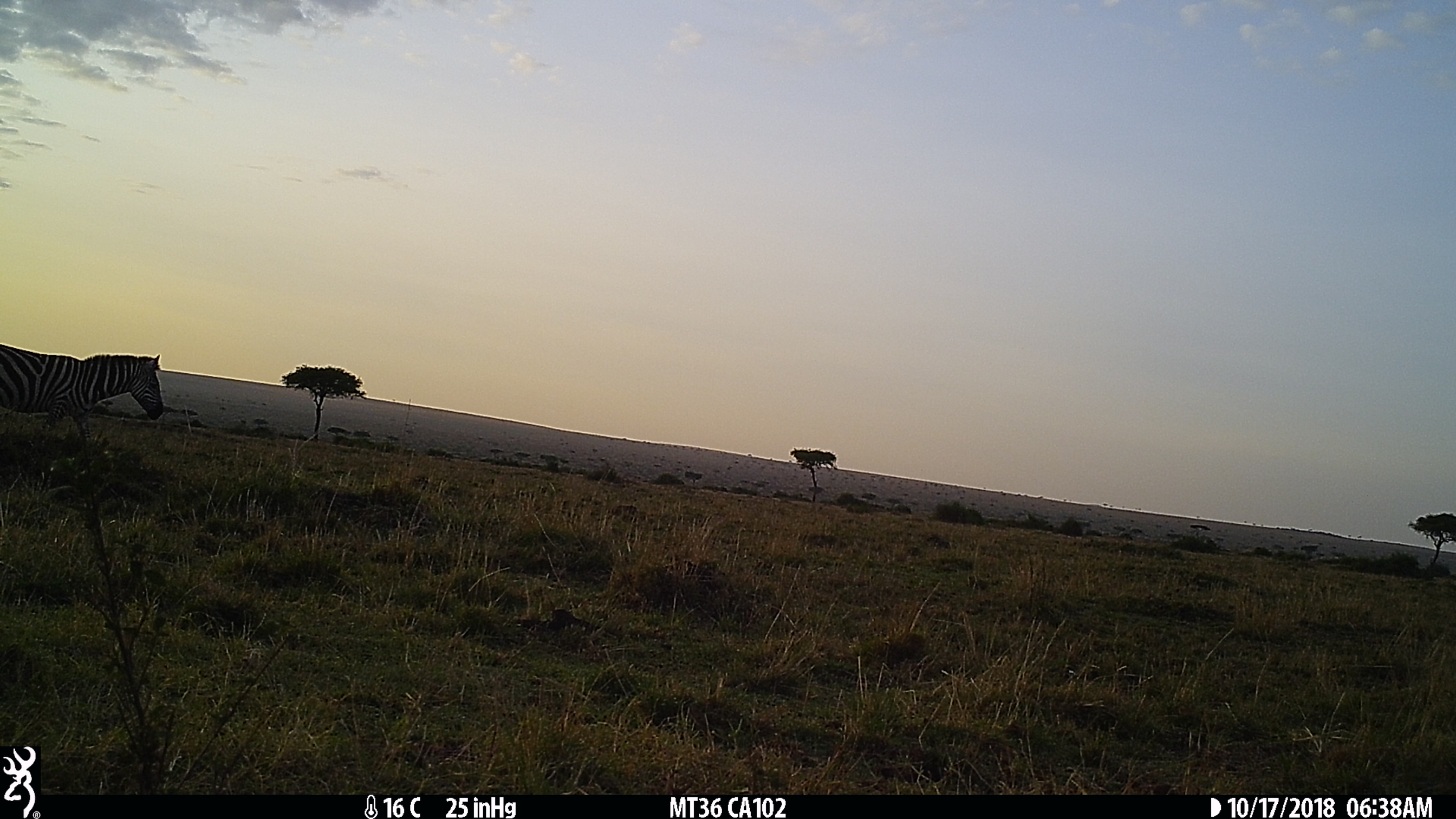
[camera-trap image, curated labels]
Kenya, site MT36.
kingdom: Animalia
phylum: Chordata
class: Mammalia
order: Perissodactyla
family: Equidae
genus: Equus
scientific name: Equus quagga burchellii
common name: burchell's zebra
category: zebra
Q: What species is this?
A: Zebra (burchell's zebra) (Equus quagga burchellii).